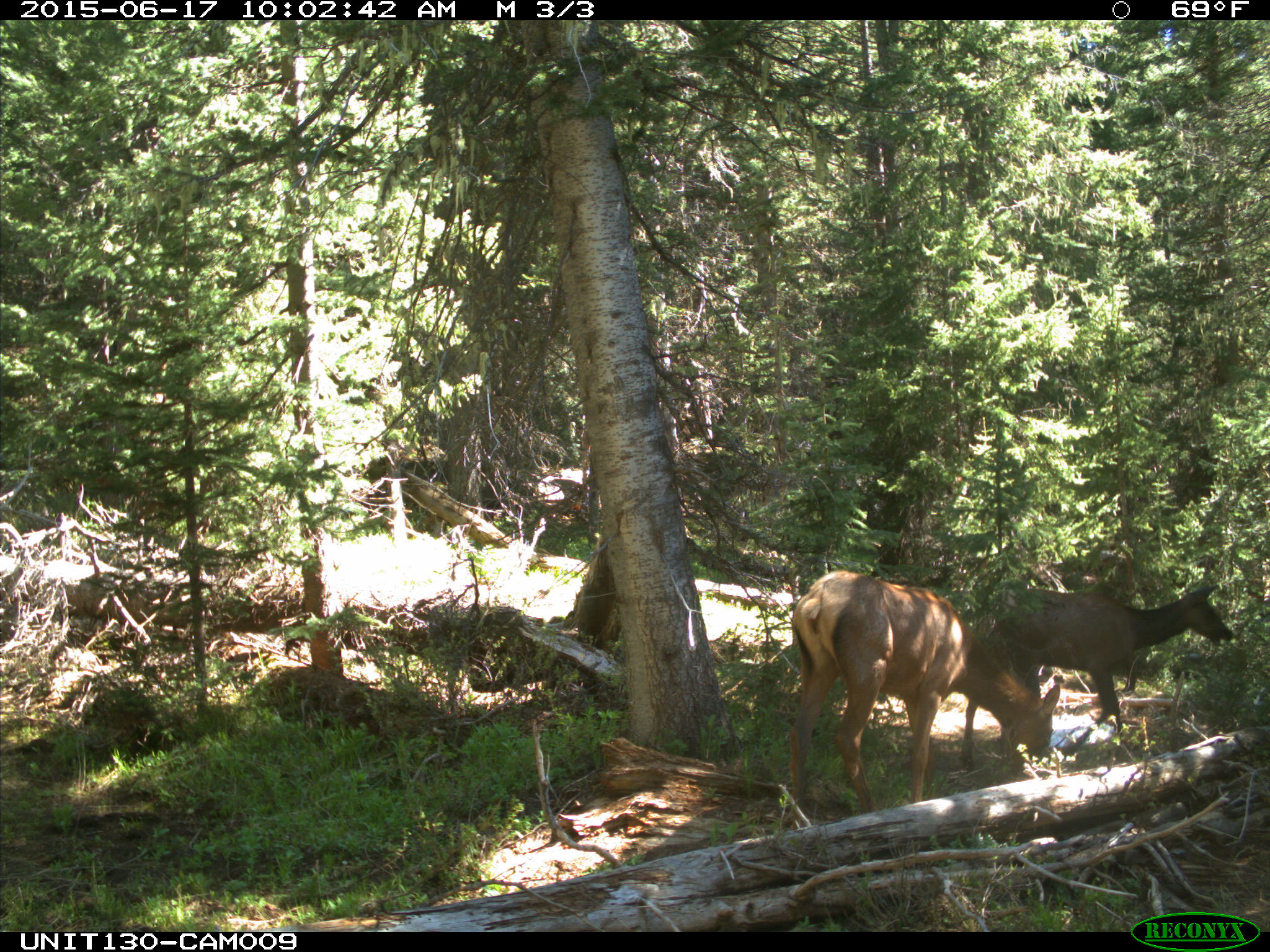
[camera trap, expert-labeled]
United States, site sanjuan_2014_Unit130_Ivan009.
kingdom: Animalia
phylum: Chordata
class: Mammalia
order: Artiodactyla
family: Cervidae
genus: Cervus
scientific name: Cervus elaphus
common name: red deer